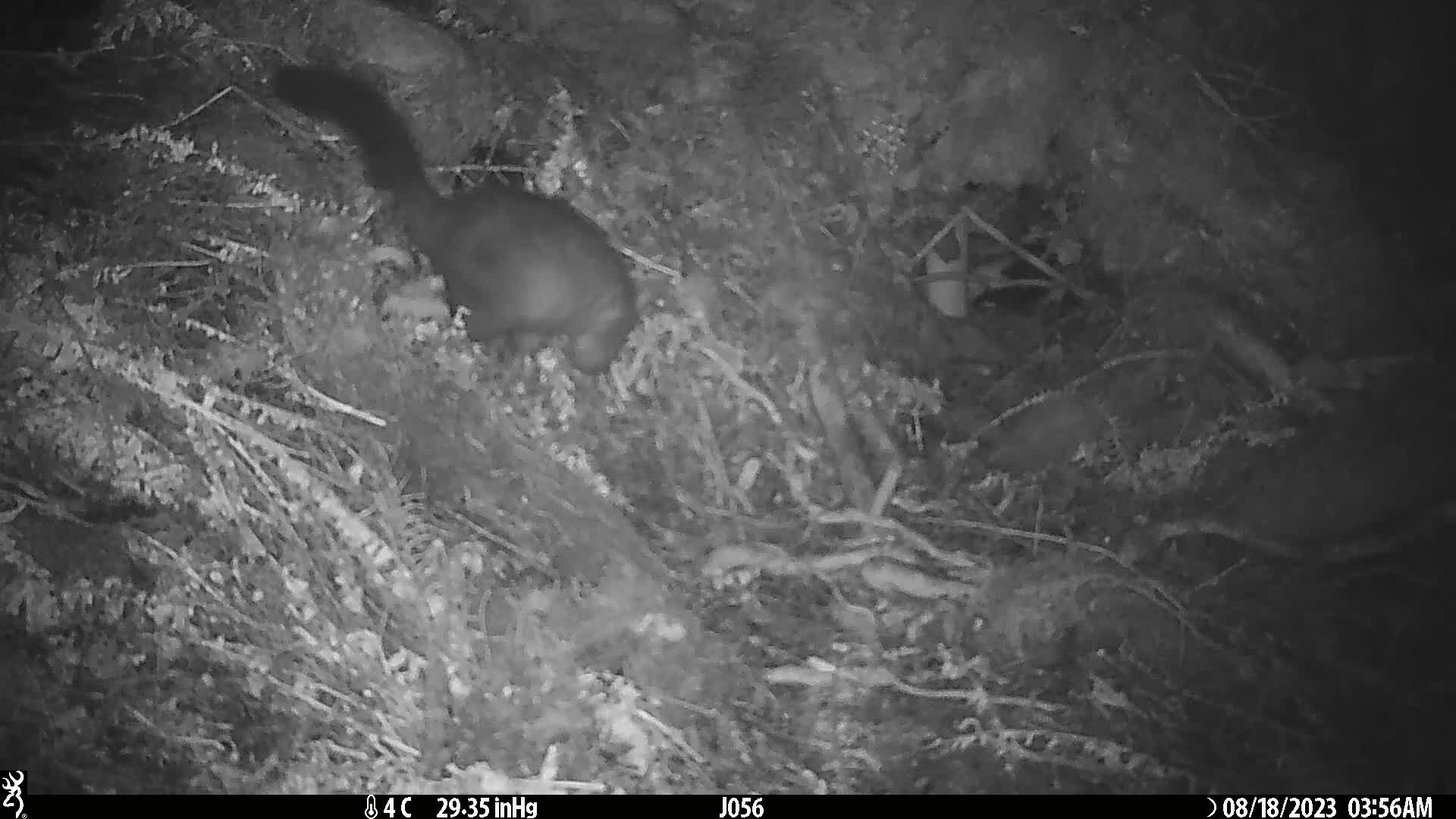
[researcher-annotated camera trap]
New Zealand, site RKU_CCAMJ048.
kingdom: Animalia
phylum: Chordata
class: Mammalia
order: Diprotodontia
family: Phalangeridae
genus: Trichosurus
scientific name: Trichosurus vulpecula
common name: common brushtail possum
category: possum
Possum (common brushtail possum) (Trichosurus vulpecula).